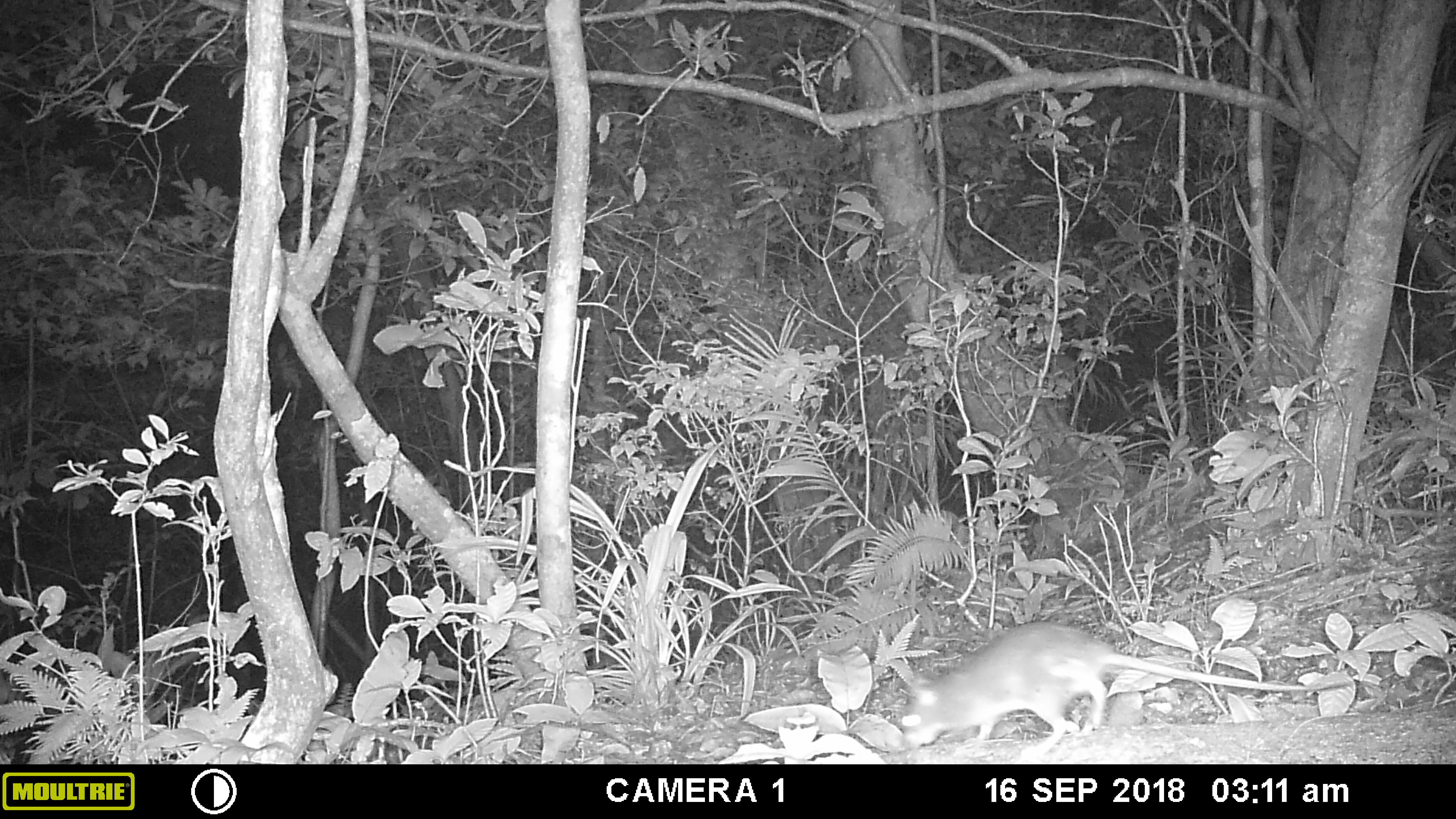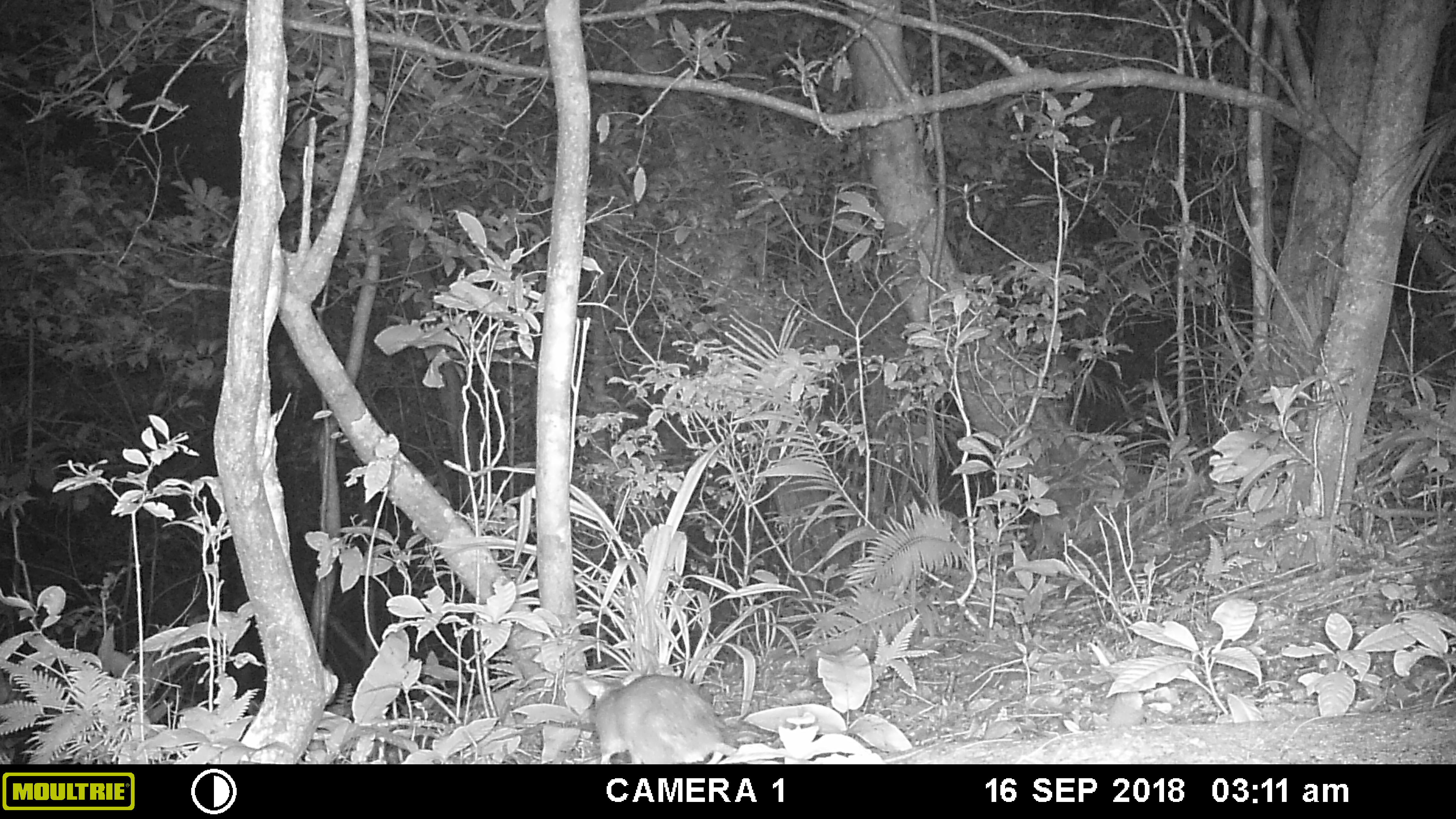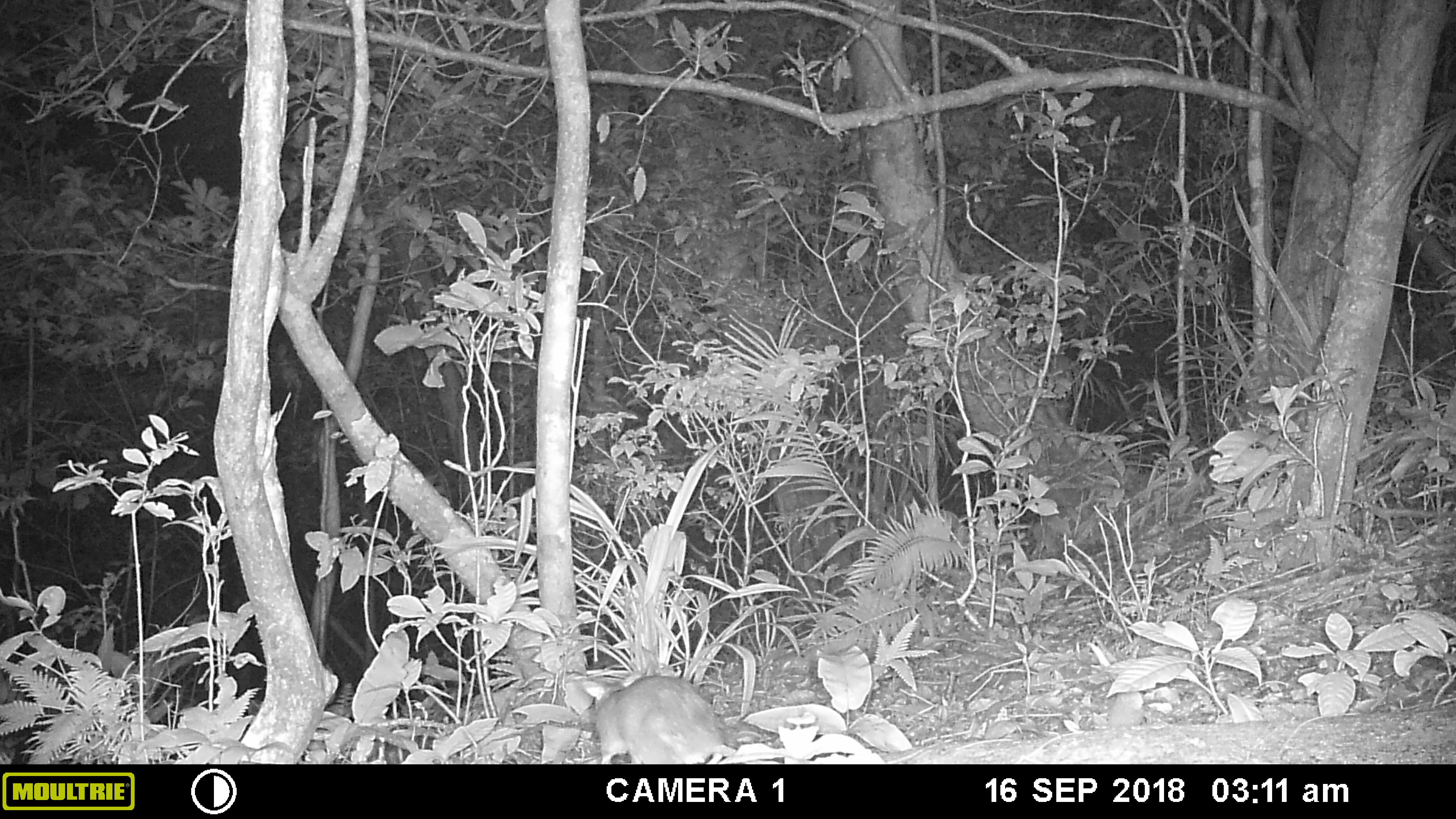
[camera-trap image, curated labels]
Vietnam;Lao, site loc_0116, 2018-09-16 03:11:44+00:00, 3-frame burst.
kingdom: Animalia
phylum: Chordata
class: Mammalia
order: Rodentia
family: Muridae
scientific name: Muridae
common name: old-world mice and rats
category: unidentified murid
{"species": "unidentified murid (old-world mice and rats) (Muridae)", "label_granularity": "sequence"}